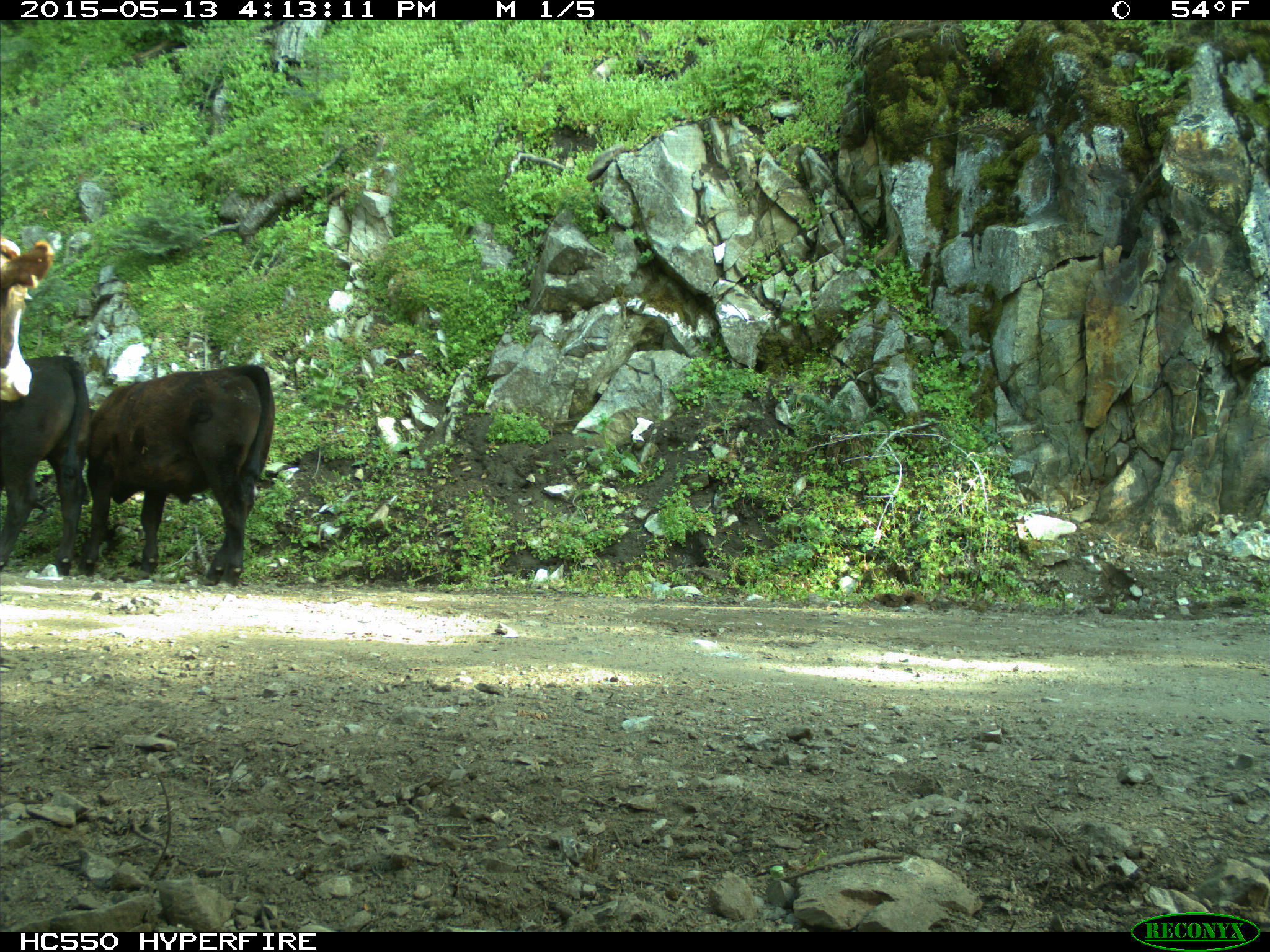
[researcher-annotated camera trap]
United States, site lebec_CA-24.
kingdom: Animalia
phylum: Chordata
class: Mammalia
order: Artiodactyla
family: Bovidae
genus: Bos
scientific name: Bos taurus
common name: domestic cow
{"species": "Bos taurus (domestic cow)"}